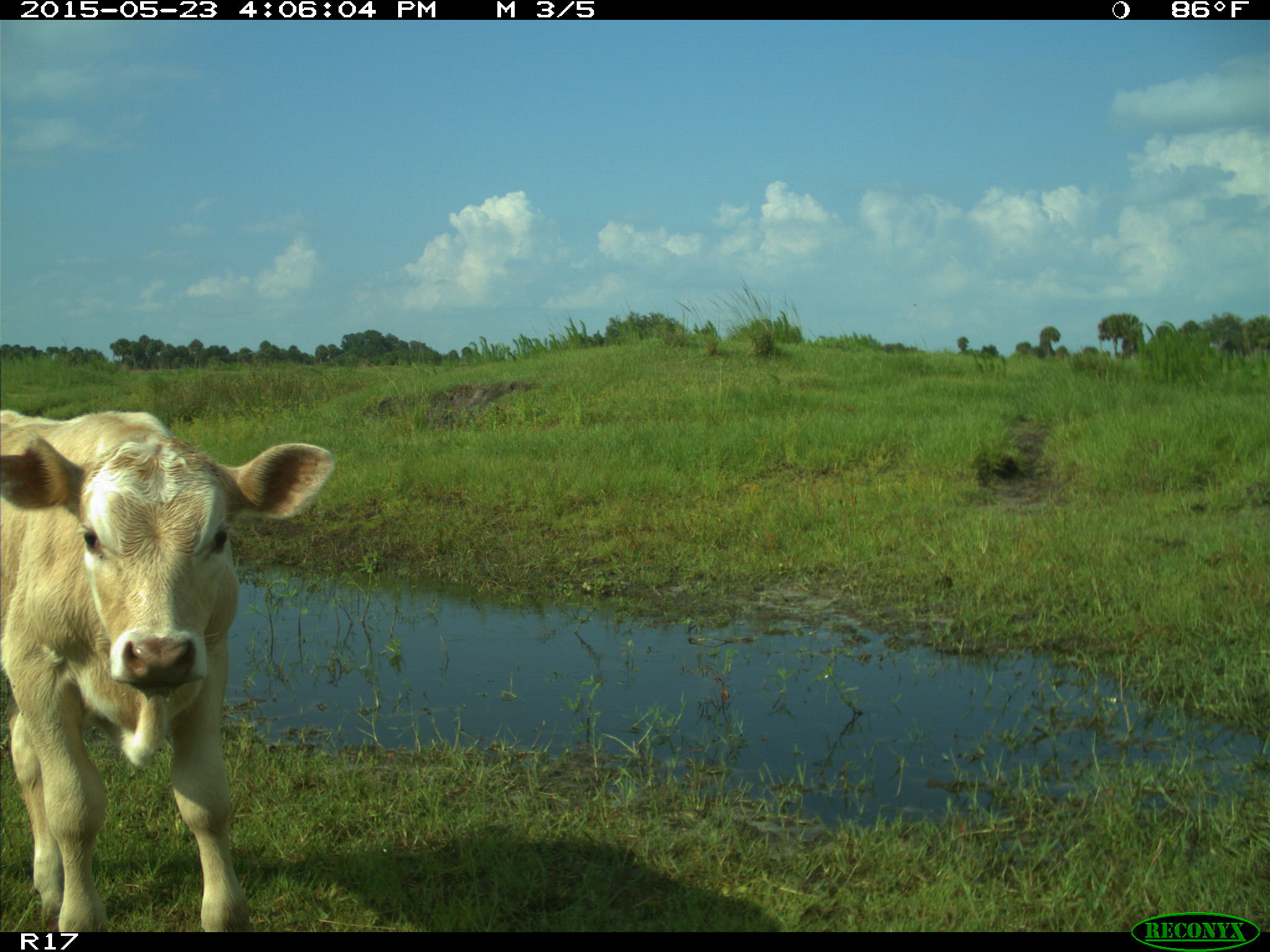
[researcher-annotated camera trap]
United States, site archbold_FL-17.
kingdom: Animalia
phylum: Chordata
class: Mammalia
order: Artiodactyla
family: Bovidae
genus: Bos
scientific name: Bos taurus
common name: domestic cow